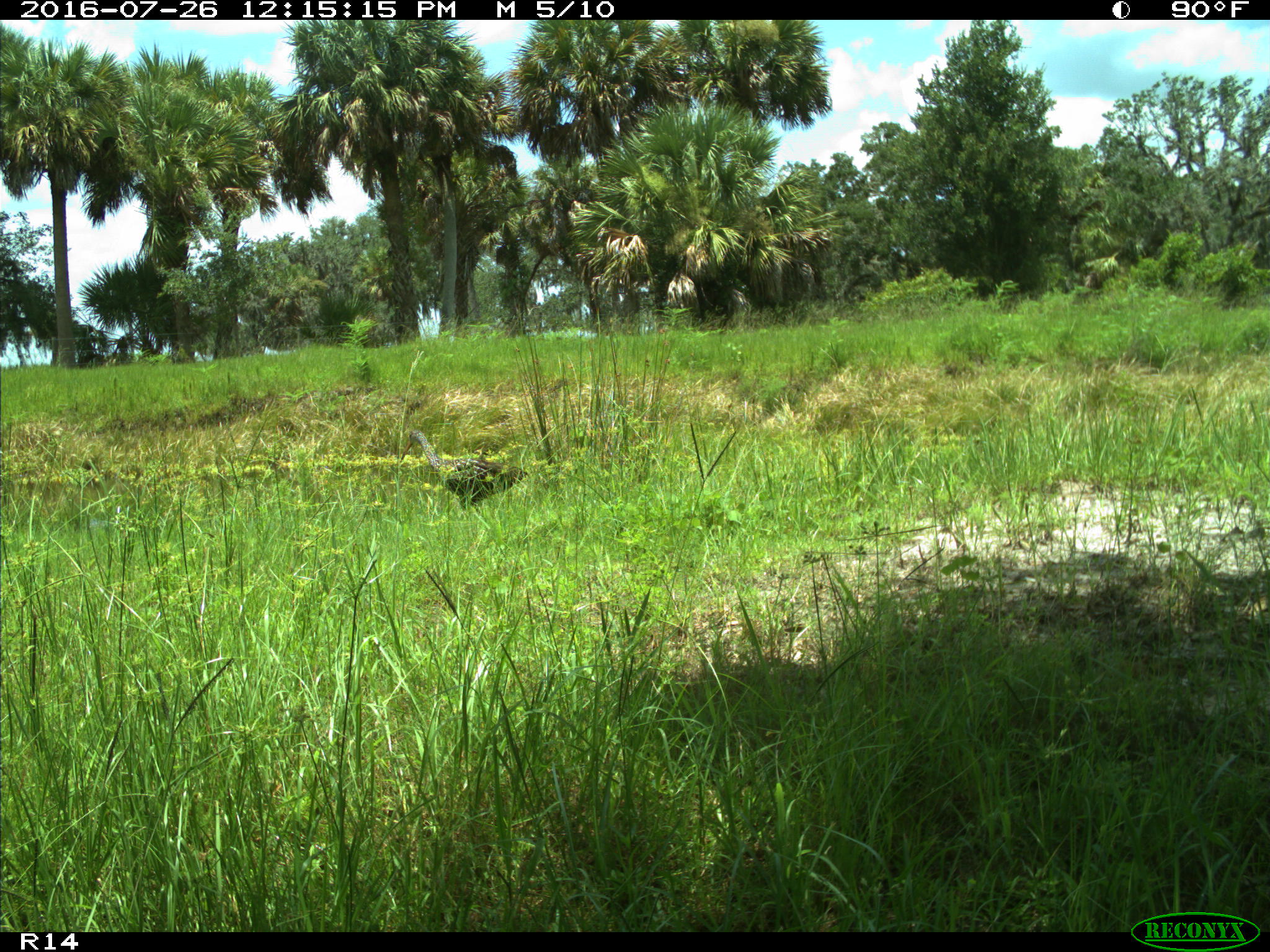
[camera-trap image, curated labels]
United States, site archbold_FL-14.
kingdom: Animalia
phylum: Chordata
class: Aves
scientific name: Aves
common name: birds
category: unidentified bird